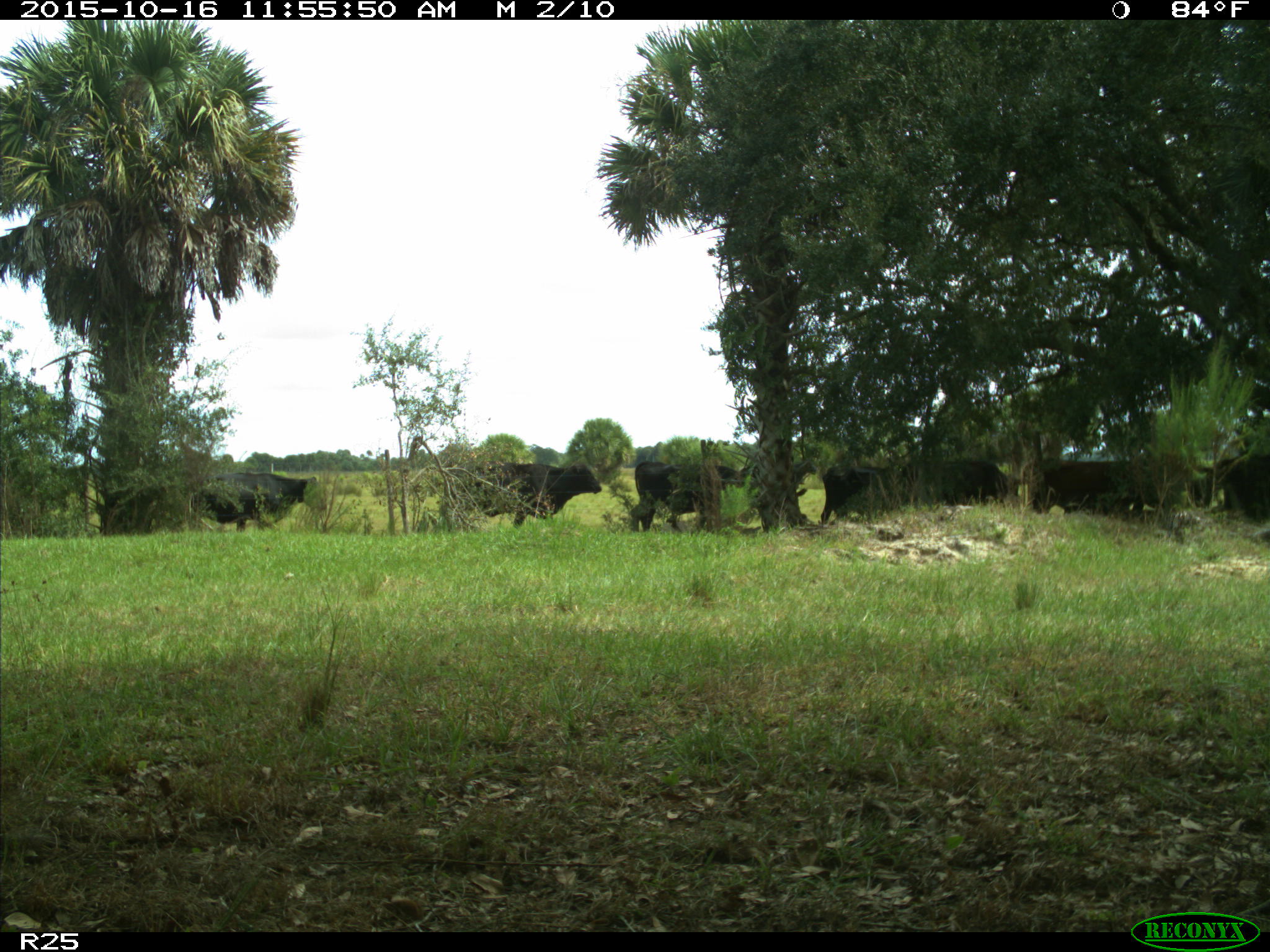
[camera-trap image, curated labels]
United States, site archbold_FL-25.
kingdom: Animalia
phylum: Chordata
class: Mammalia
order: Artiodactyla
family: Bovidae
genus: Bos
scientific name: Bos taurus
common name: domestic cow